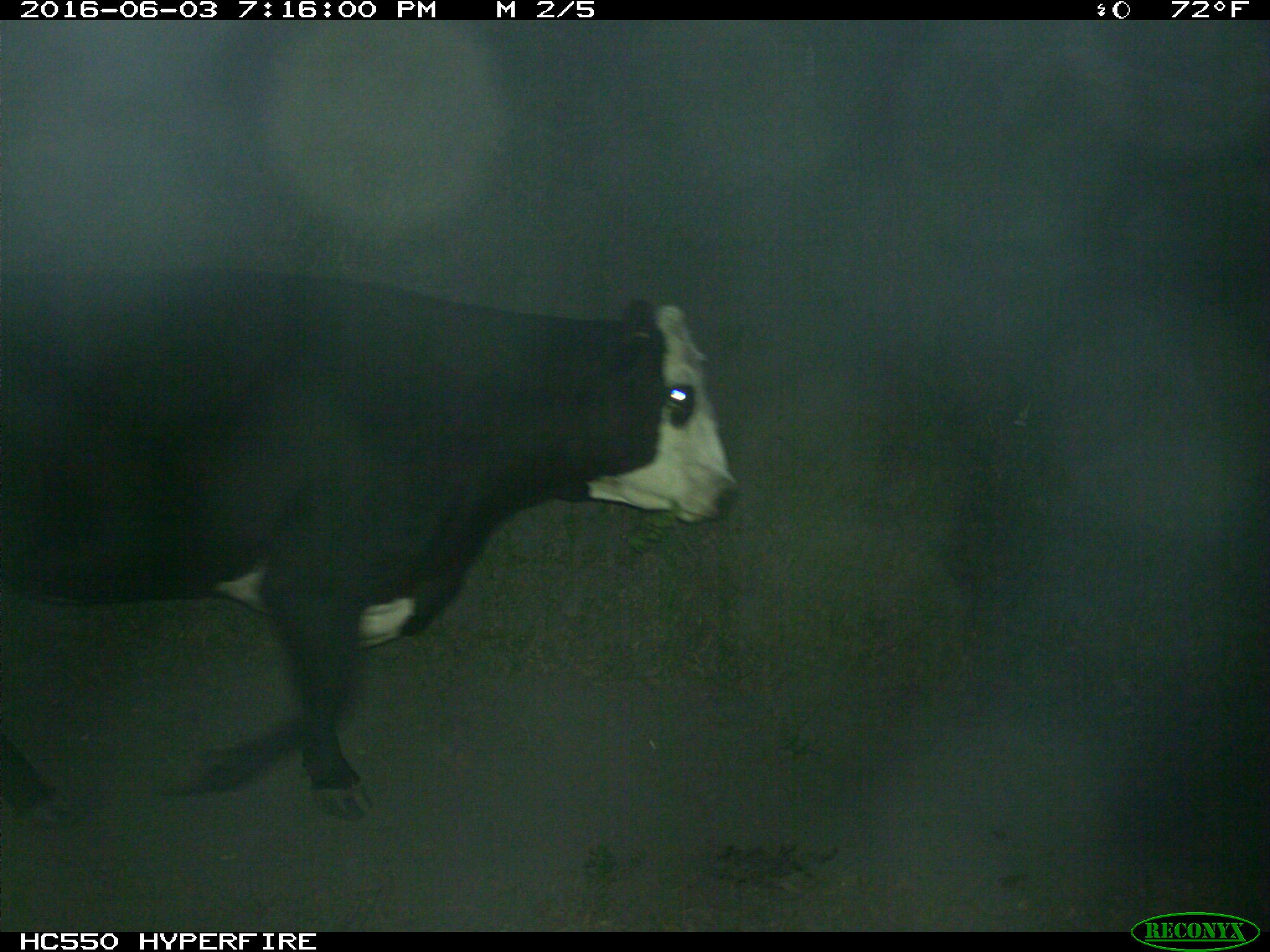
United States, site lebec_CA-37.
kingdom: Animalia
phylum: Chordata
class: Mammalia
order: Artiodactyla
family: Bovidae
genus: Bos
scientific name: Bos taurus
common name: domestic cow